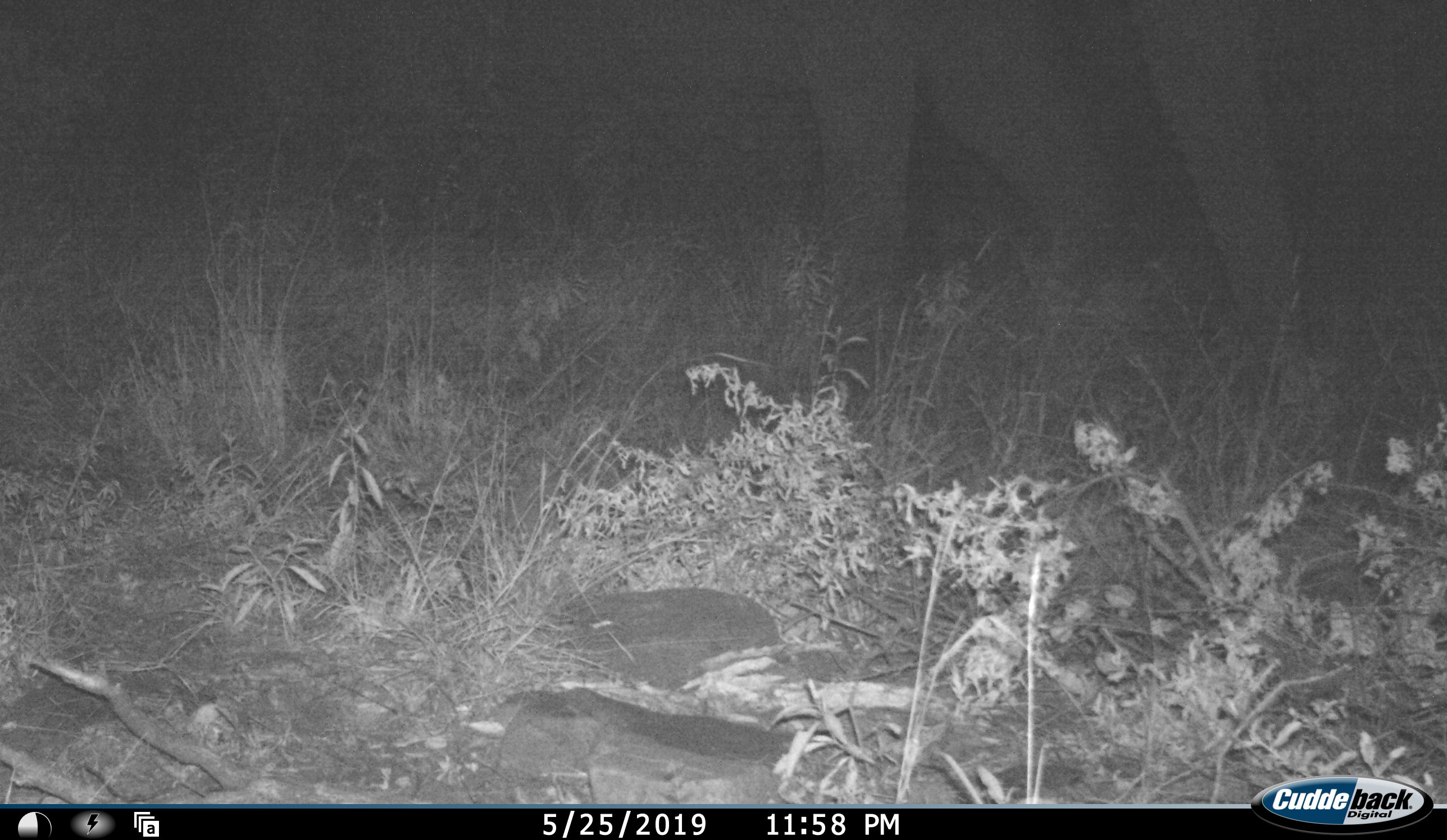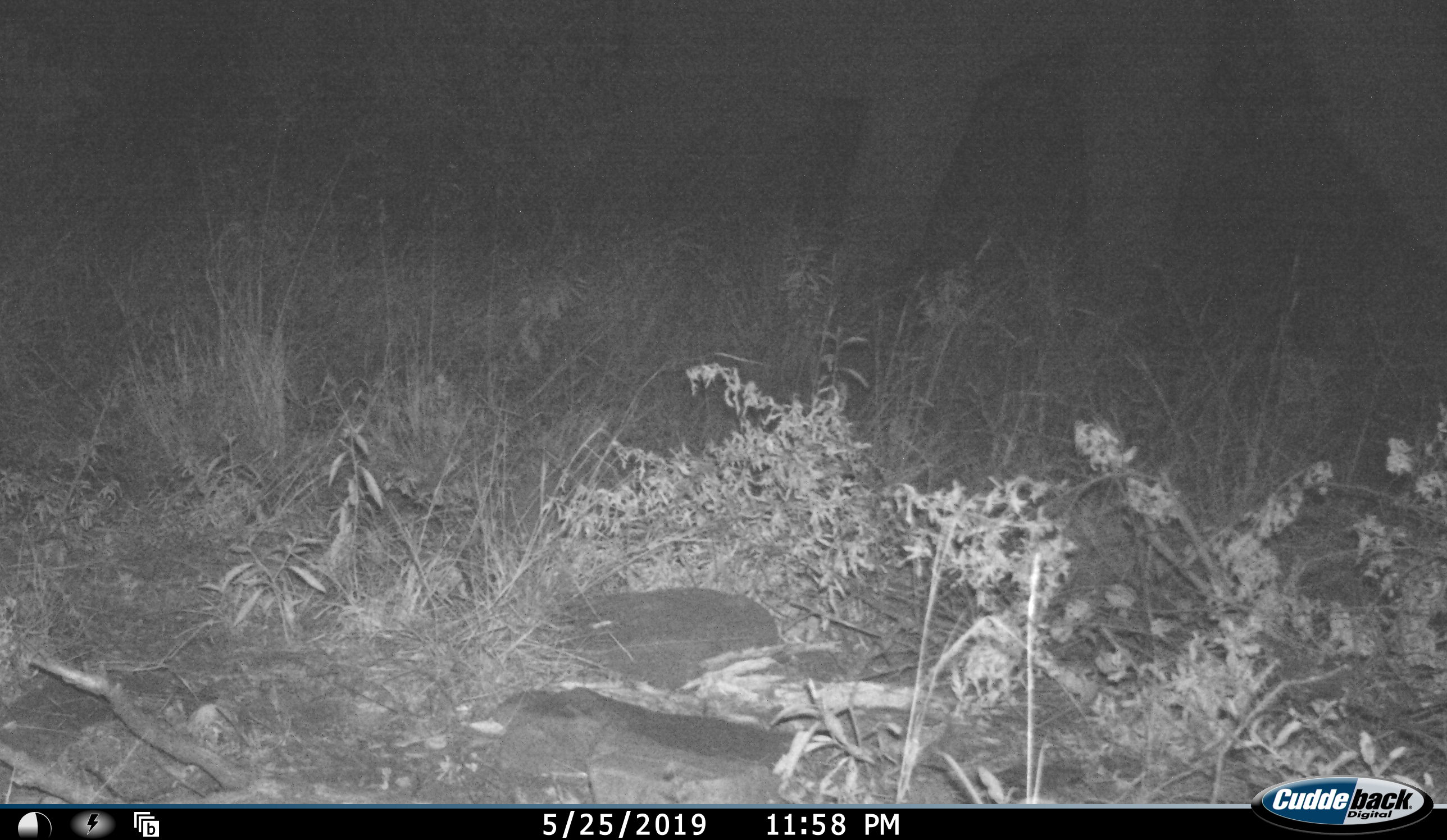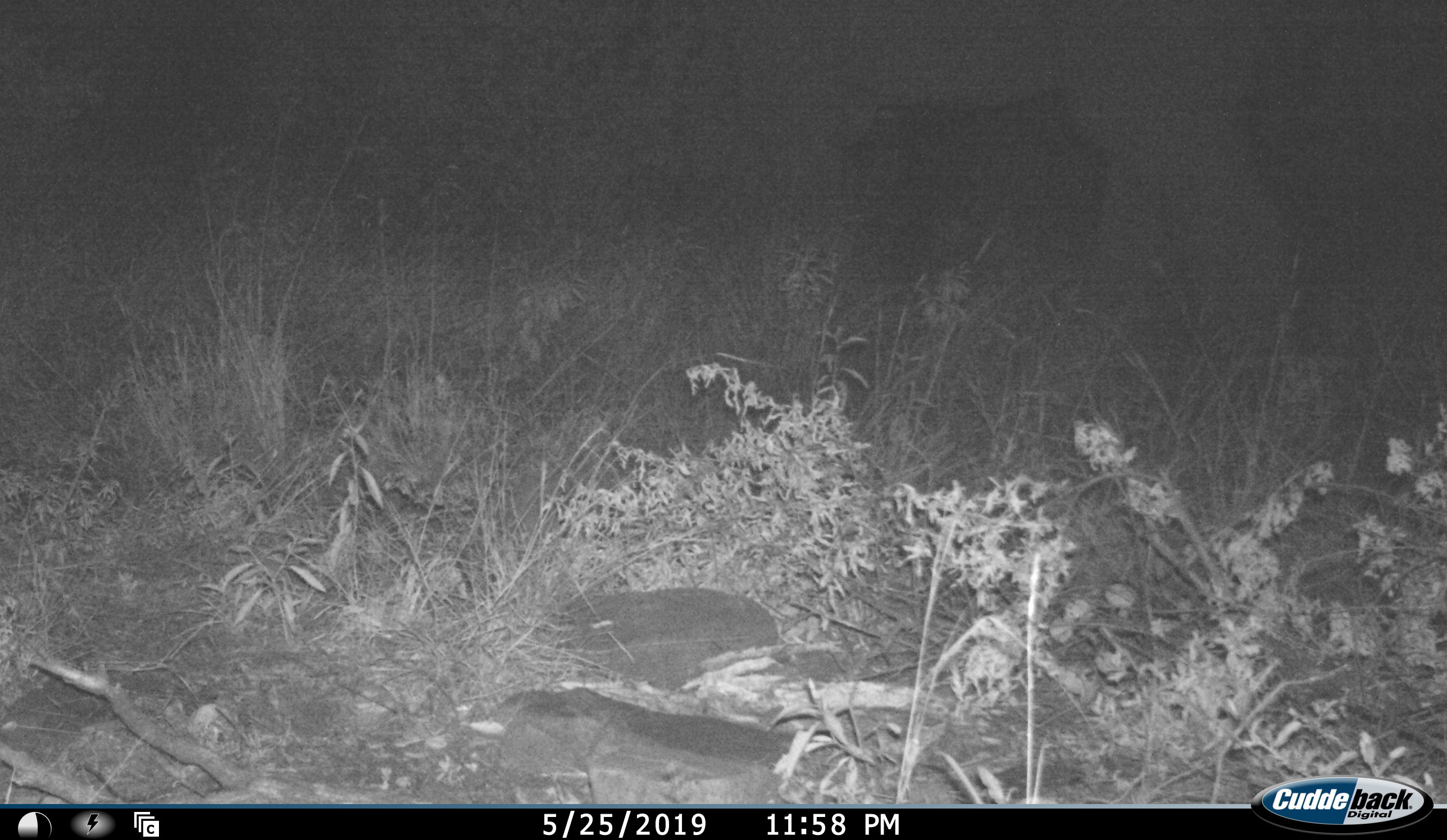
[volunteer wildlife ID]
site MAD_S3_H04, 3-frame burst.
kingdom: Animalia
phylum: Chordata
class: Mammalia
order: Proboscidea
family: Elephantidae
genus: Loxodonta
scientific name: Loxodonta africana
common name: african bush elephant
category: elephant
Elephant (african bush elephant) (Loxodonta africana), count 1. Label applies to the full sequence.